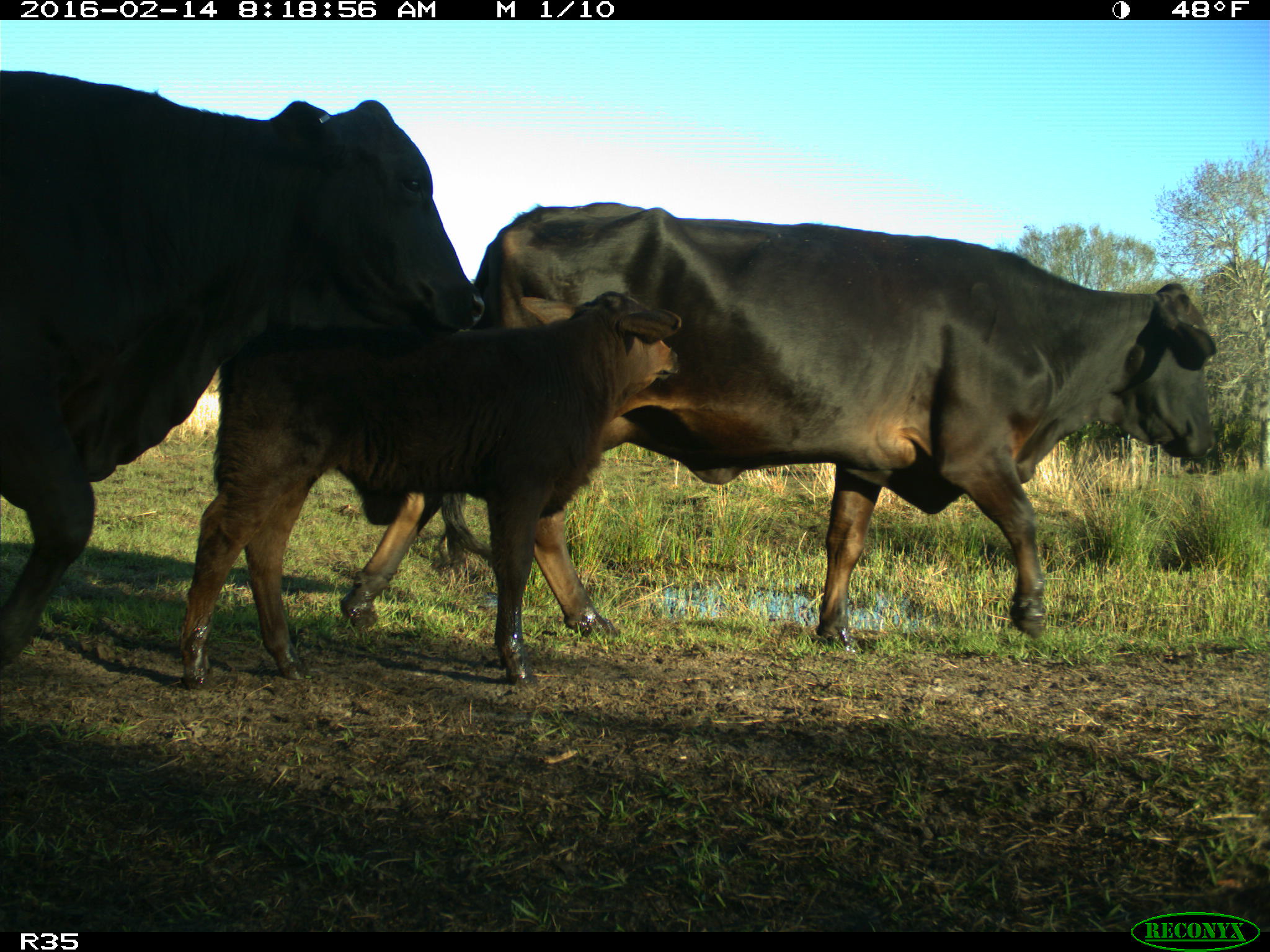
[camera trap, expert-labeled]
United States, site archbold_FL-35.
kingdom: Animalia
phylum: Chordata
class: Mammalia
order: Artiodactyla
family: Bovidae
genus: Bos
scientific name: Bos taurus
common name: domestic cow